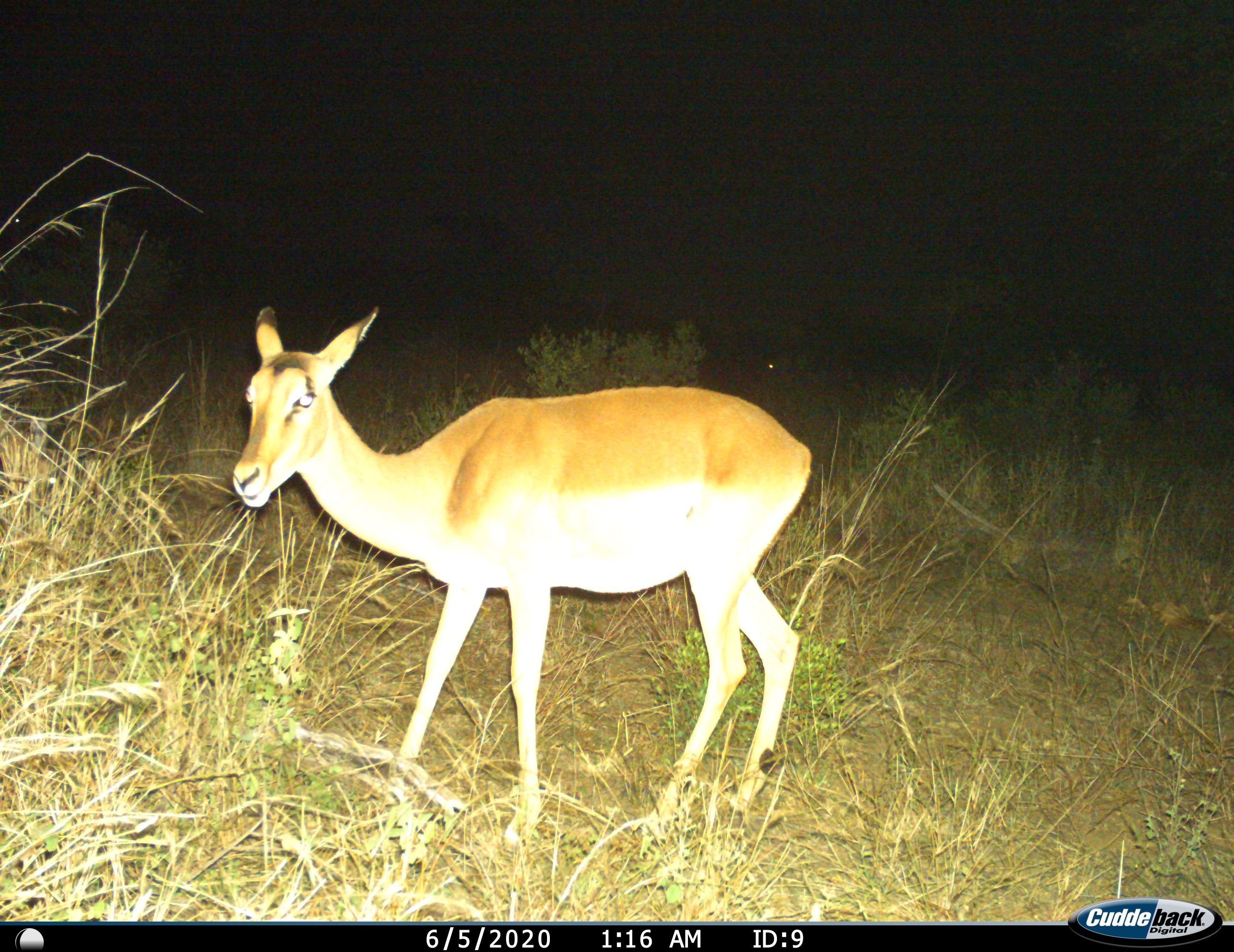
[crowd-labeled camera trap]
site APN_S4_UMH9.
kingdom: Animalia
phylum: Chordata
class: Mammalia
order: Artiodactyla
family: Bovidae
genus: Aepyceros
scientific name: Aepyceros melampus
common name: impala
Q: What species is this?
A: Impala (Aepyceros melampus).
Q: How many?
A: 1.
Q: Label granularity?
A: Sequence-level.